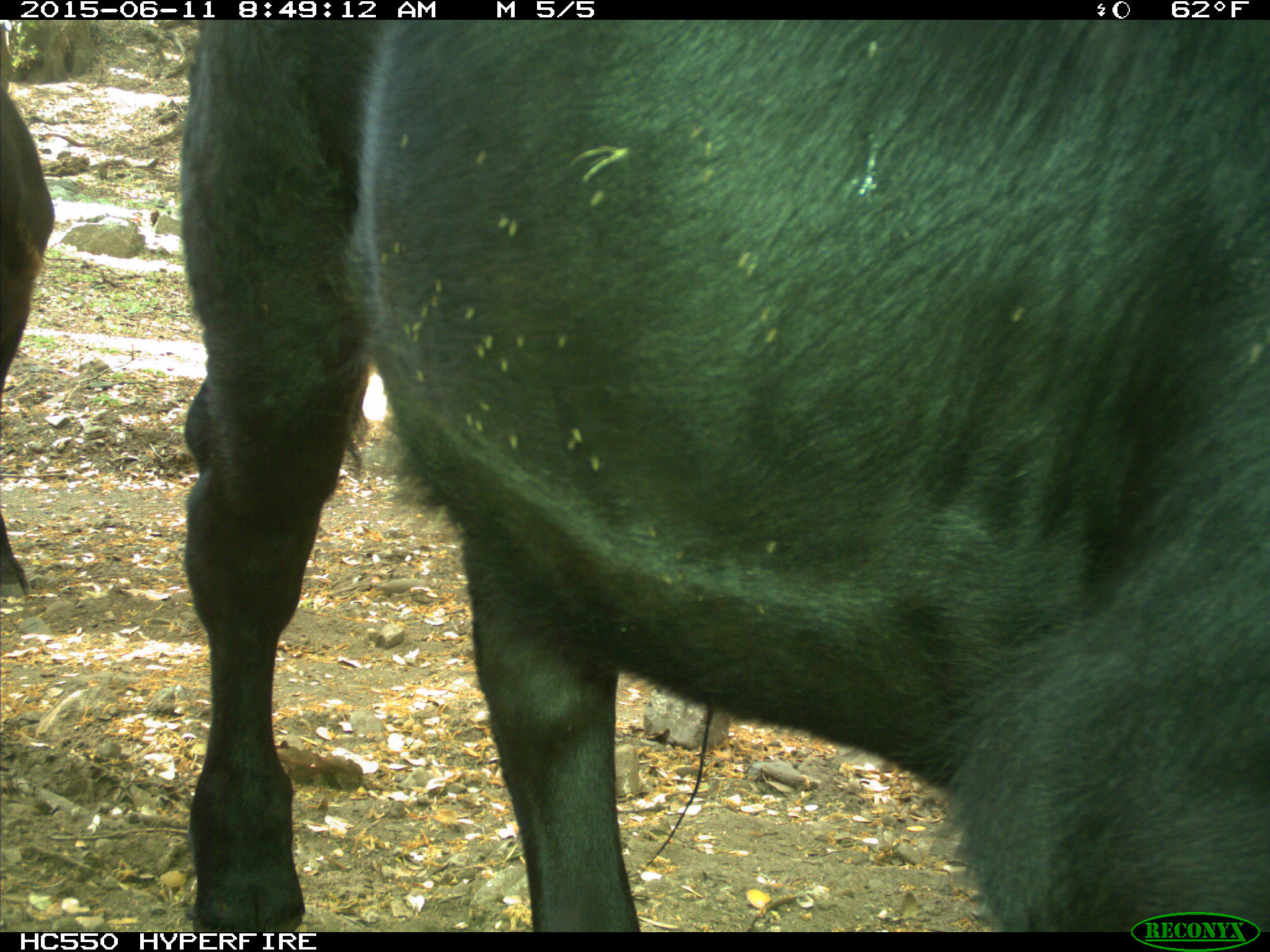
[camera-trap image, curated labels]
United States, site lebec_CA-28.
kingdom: Animalia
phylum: Chordata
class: Mammalia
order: Artiodactyla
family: Bovidae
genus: Bos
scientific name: Bos taurus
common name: domestic cow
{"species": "Bos taurus (domestic cow)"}